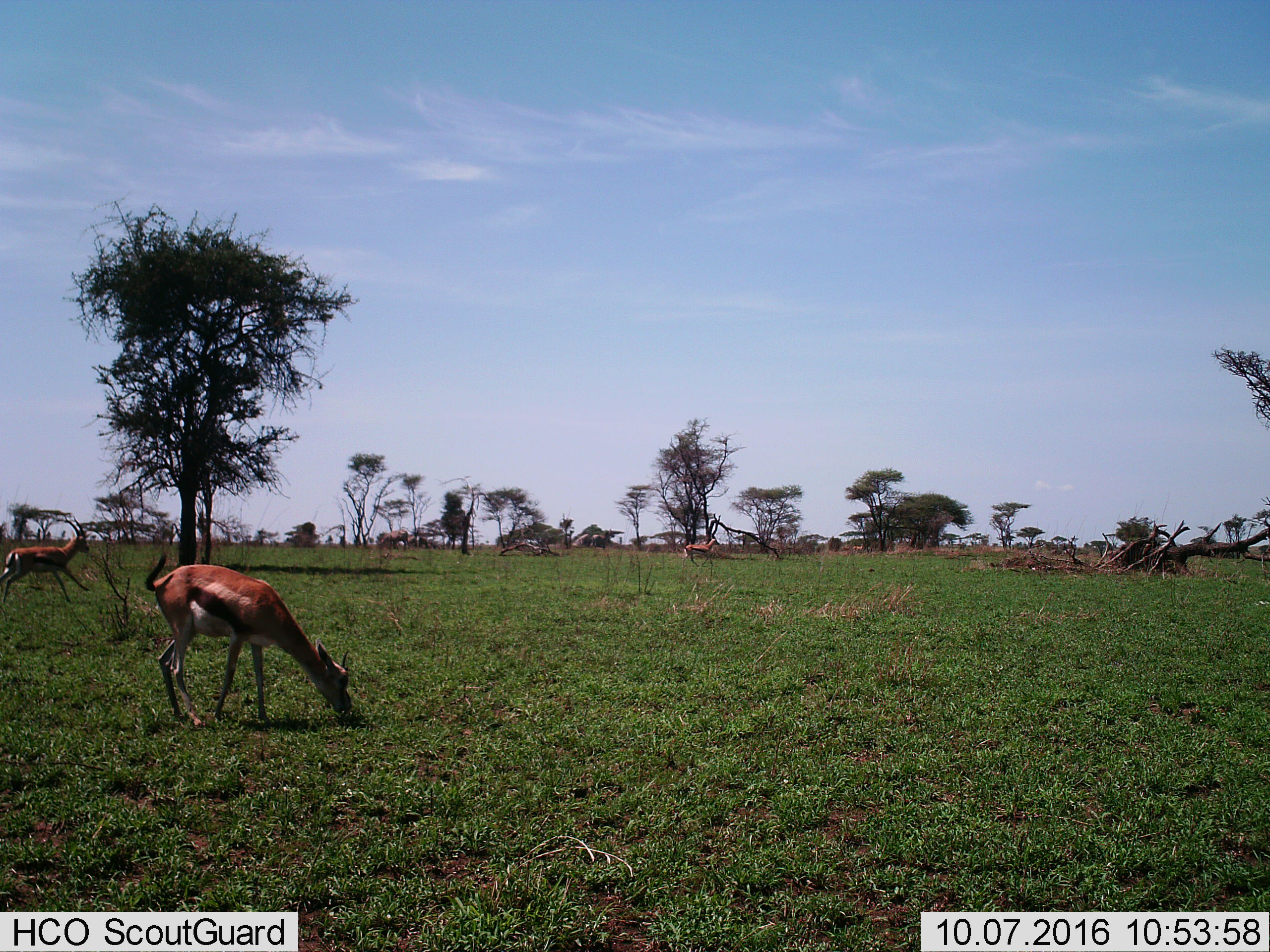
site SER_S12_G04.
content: unidentified animal